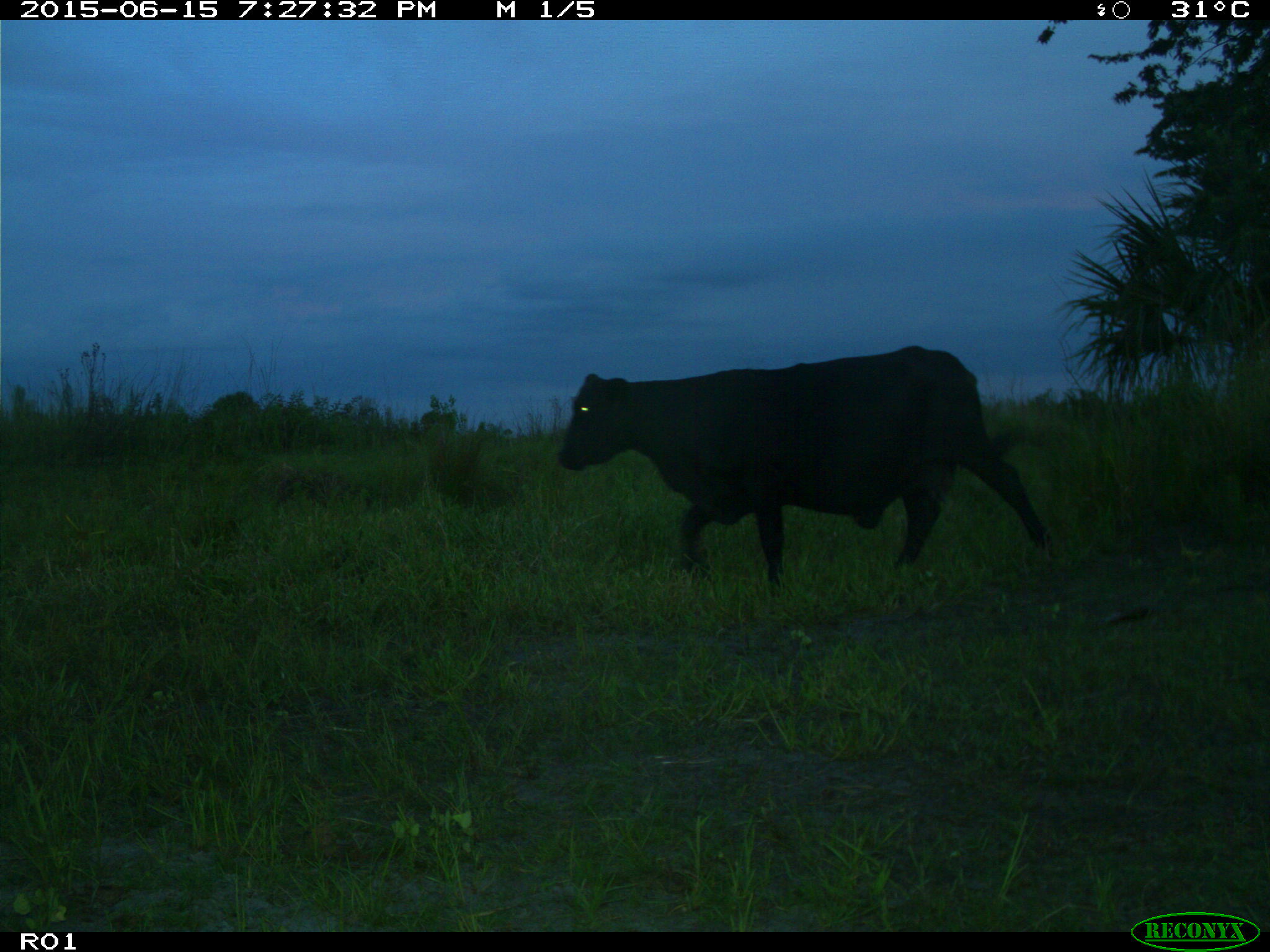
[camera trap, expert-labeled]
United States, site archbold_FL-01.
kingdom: Animalia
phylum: Chordata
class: Mammalia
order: Artiodactyla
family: Bovidae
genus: Bos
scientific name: Bos taurus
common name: domestic cow